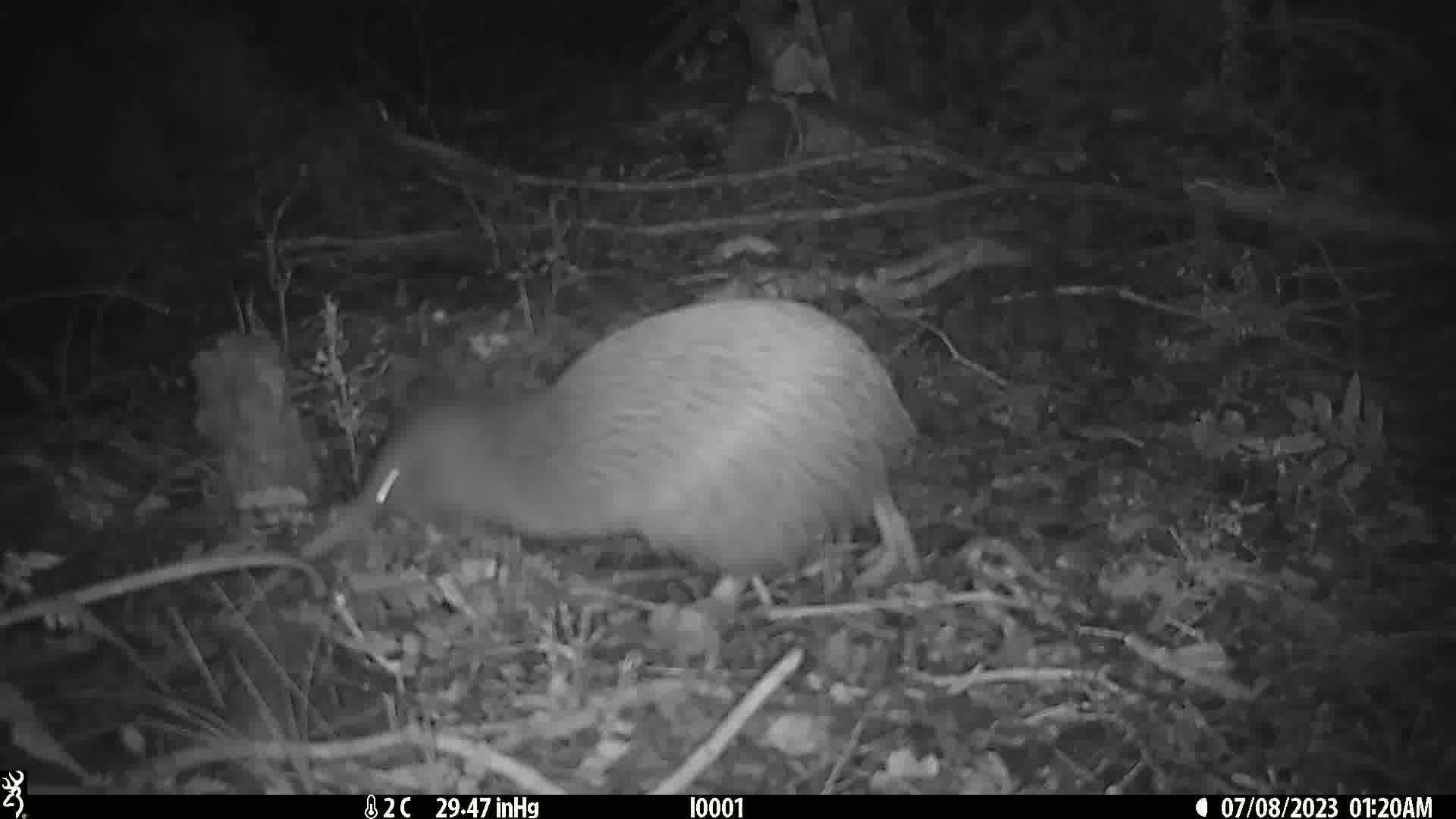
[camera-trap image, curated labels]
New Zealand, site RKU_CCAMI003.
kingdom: Animalia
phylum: Chordata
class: Aves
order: Apterygiformes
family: Apterygidae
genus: Apteryx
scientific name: Apteryx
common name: kiwi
Kiwi (Apteryx).